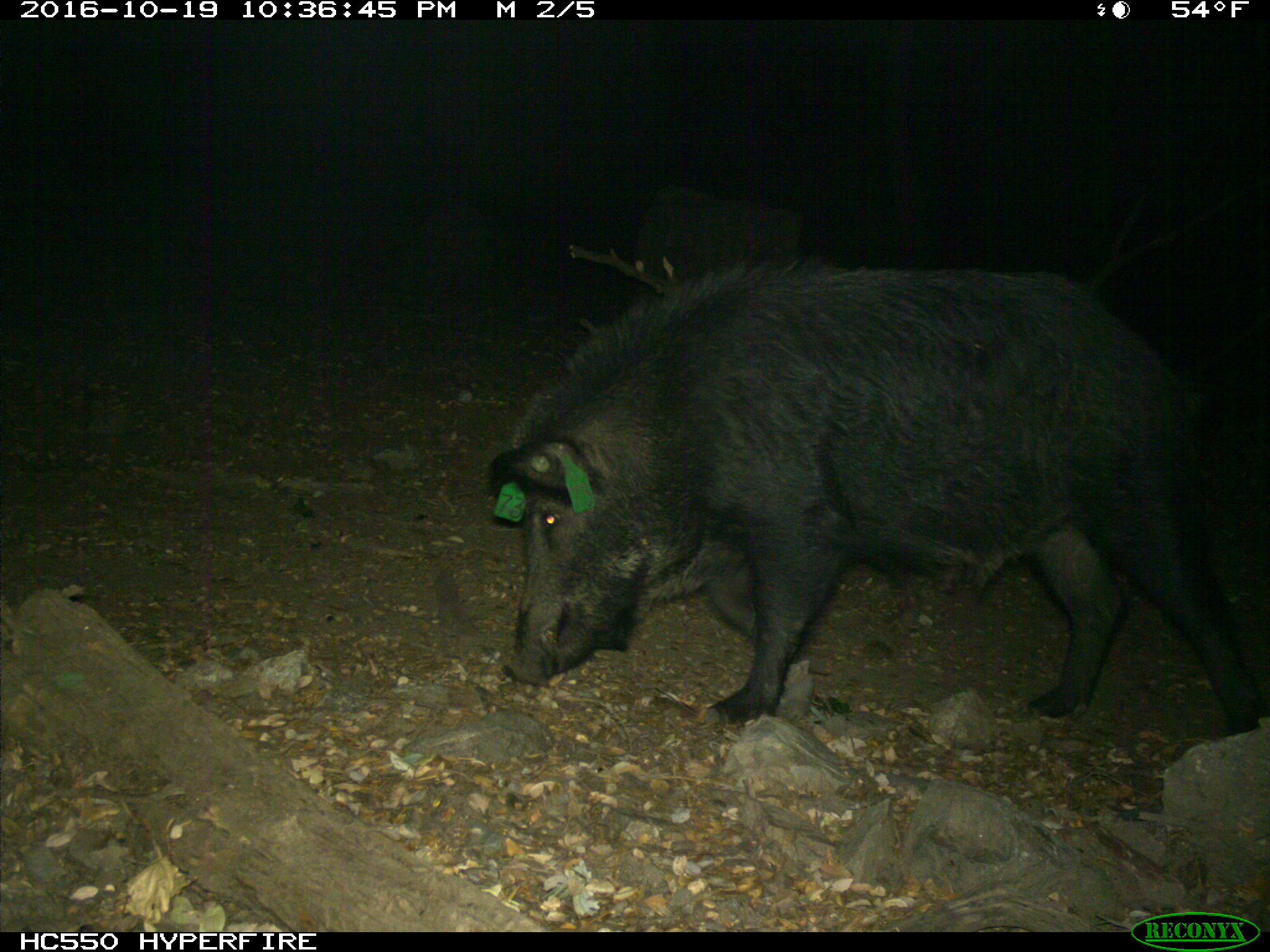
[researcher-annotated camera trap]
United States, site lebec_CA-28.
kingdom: Animalia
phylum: Chordata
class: Mammalia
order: Artiodactyla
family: Suidae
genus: Sus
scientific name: Sus scrofa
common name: wild boar